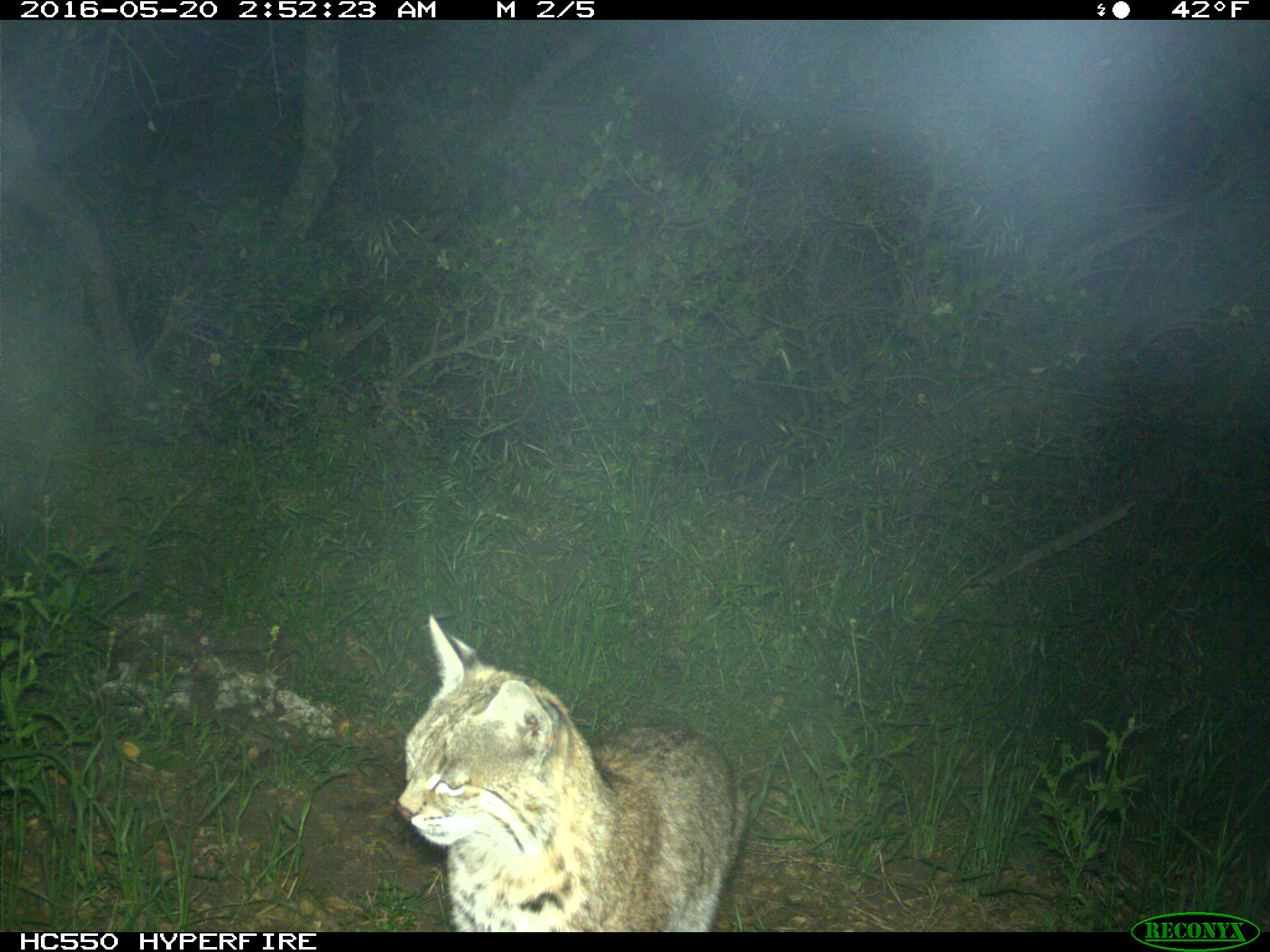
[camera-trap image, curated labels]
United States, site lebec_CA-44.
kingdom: Animalia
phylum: Chordata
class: Mammalia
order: Carnivora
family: Felidae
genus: Lynx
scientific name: Lynx rufus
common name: bobcat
Lynx rufus (bobcat).